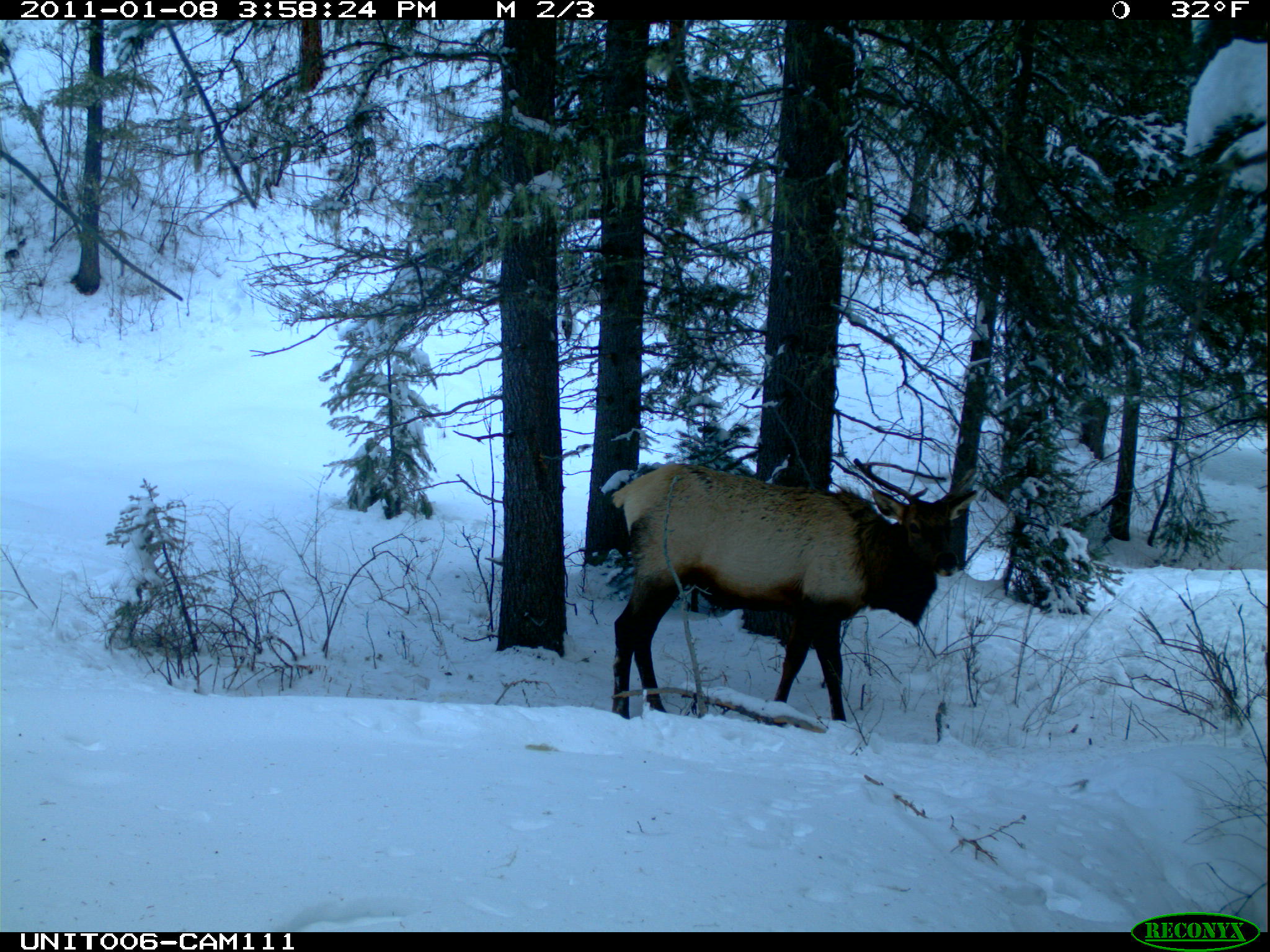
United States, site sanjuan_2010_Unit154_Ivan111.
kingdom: Animalia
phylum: Chordata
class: Mammalia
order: Artiodactyla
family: Cervidae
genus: Cervus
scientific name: Cervus elaphus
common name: red deer